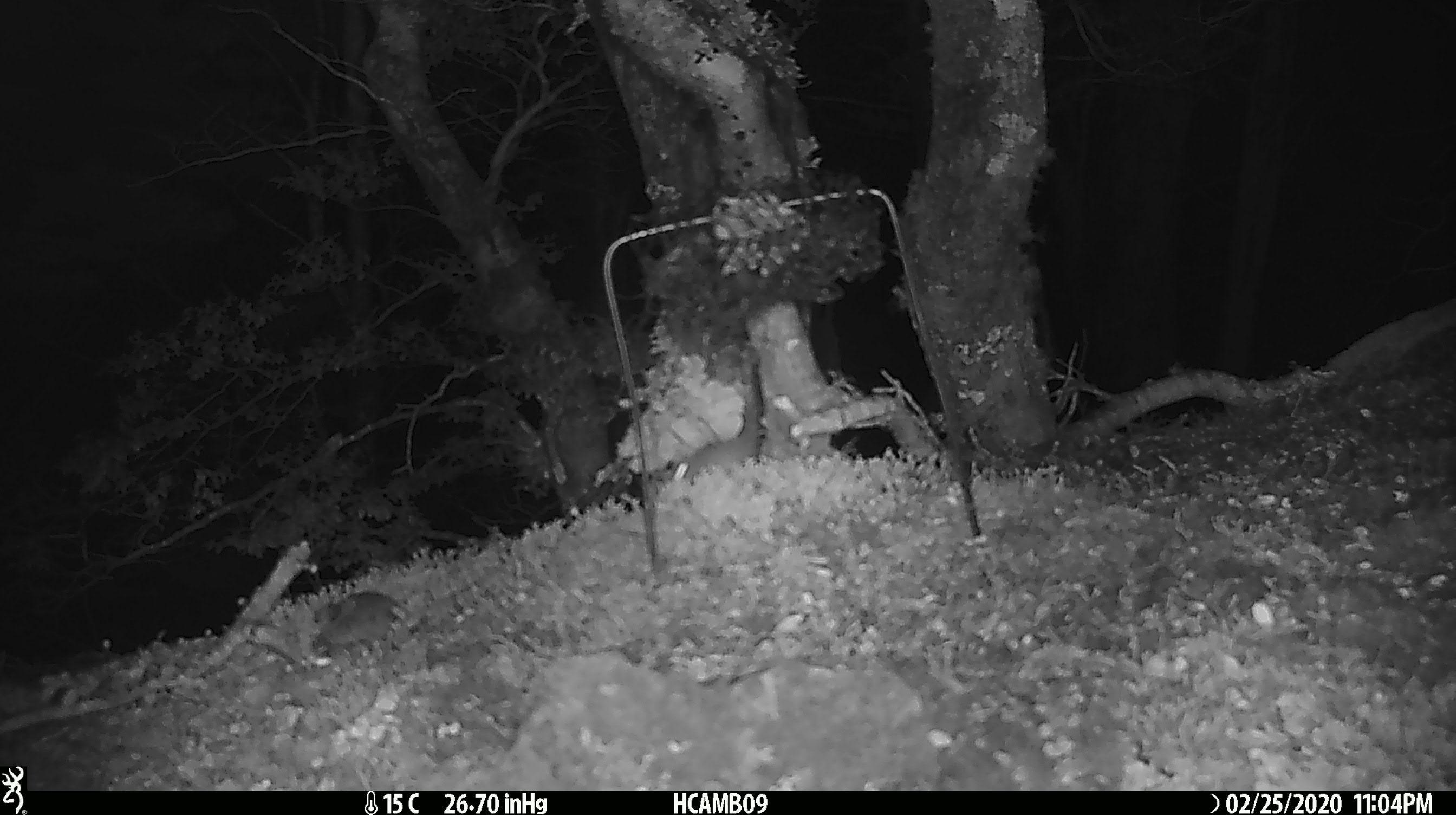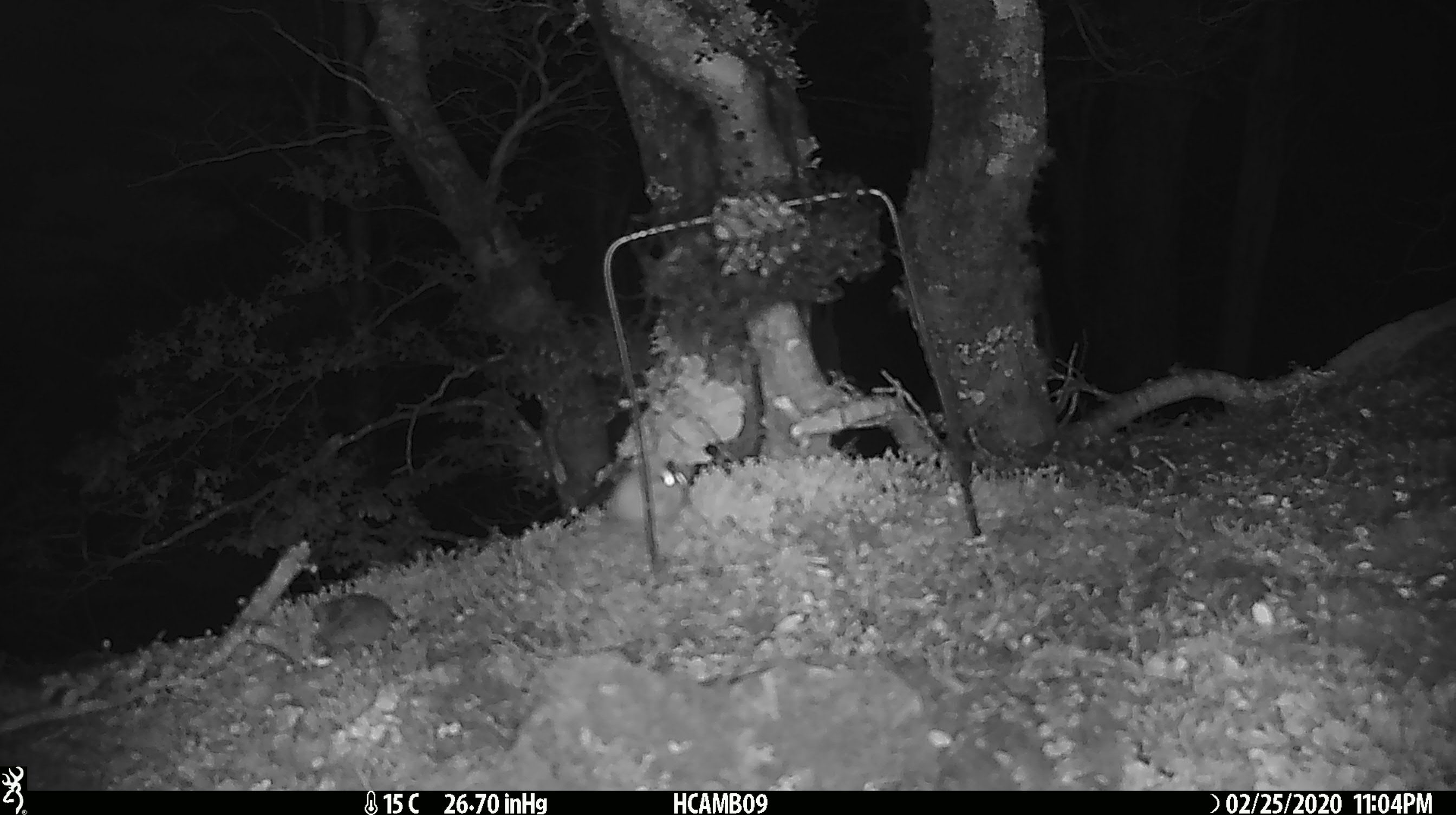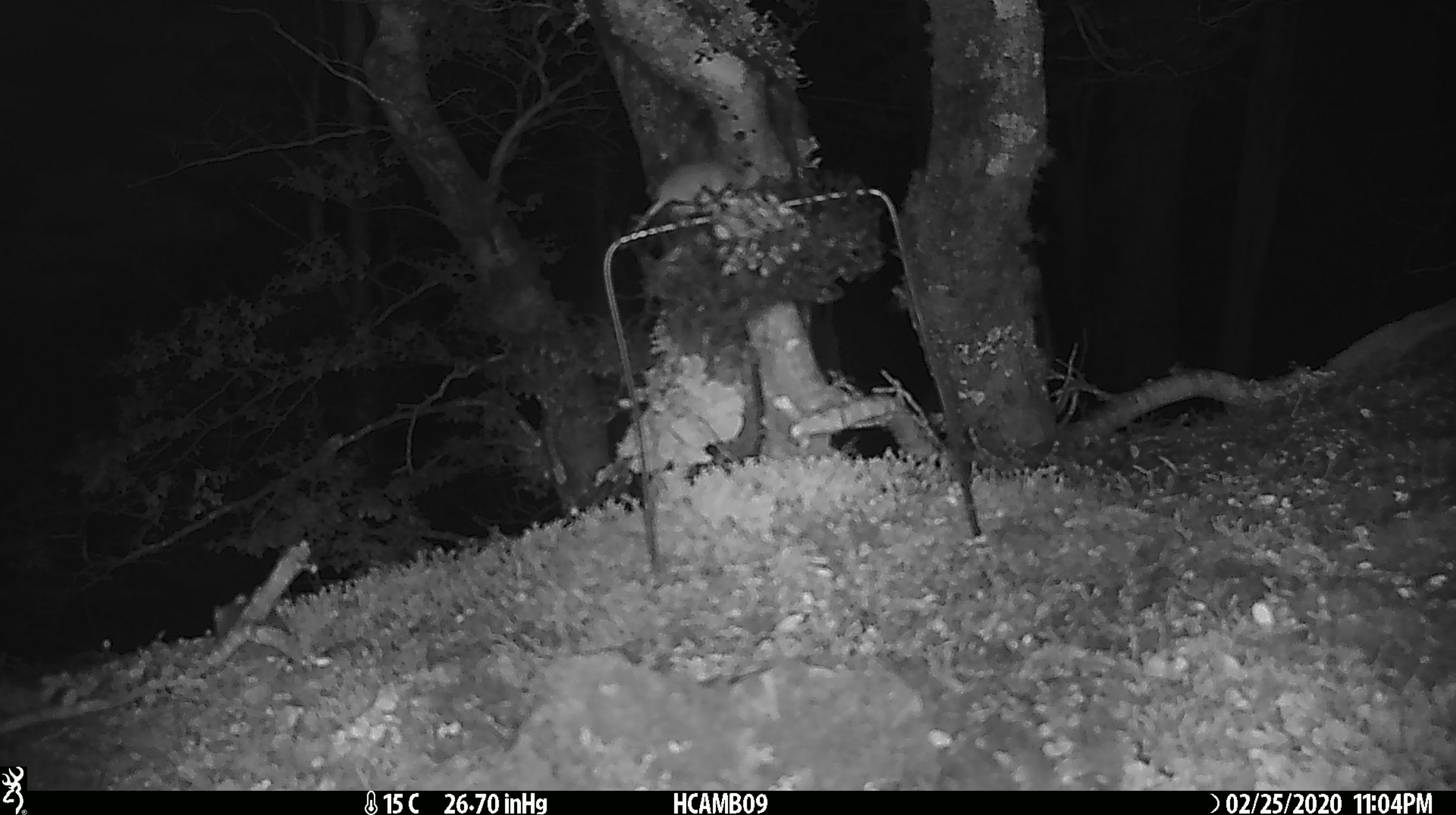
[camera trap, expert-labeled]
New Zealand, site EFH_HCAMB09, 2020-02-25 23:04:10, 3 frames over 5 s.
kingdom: Animalia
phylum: Chordata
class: Mammalia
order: Rodentia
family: Muridae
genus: Mus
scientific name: Mus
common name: mouse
Mouse (Mus).